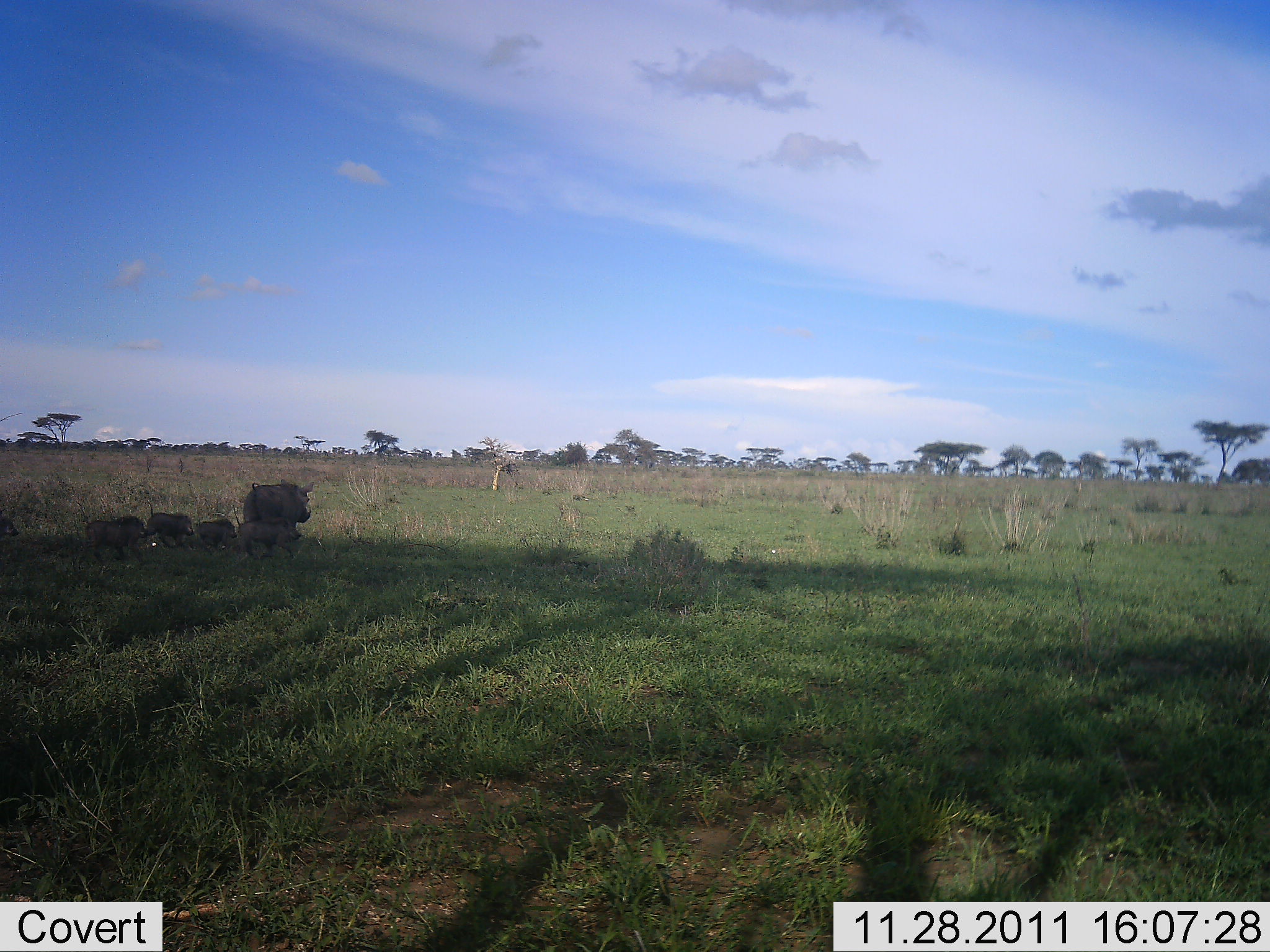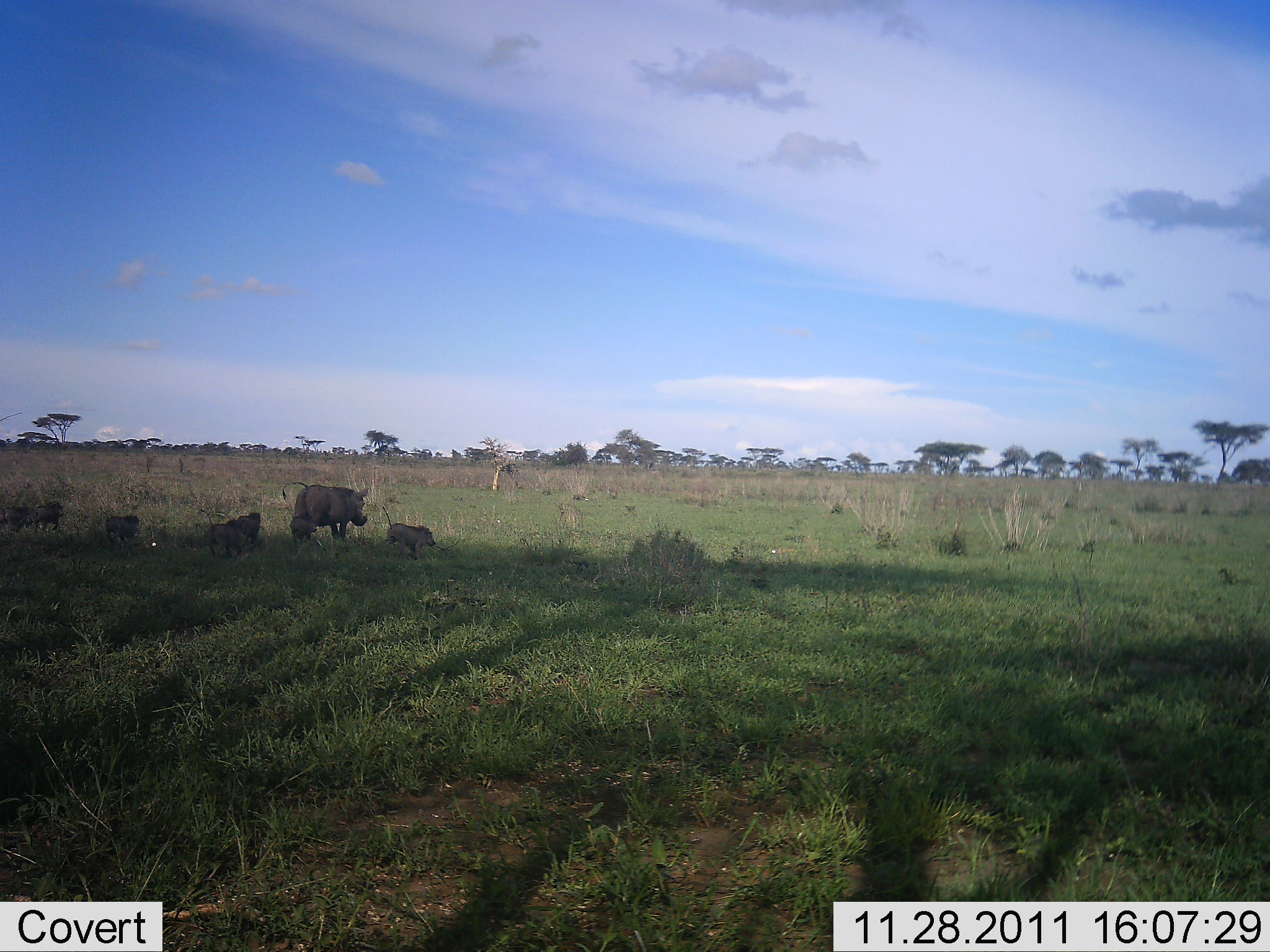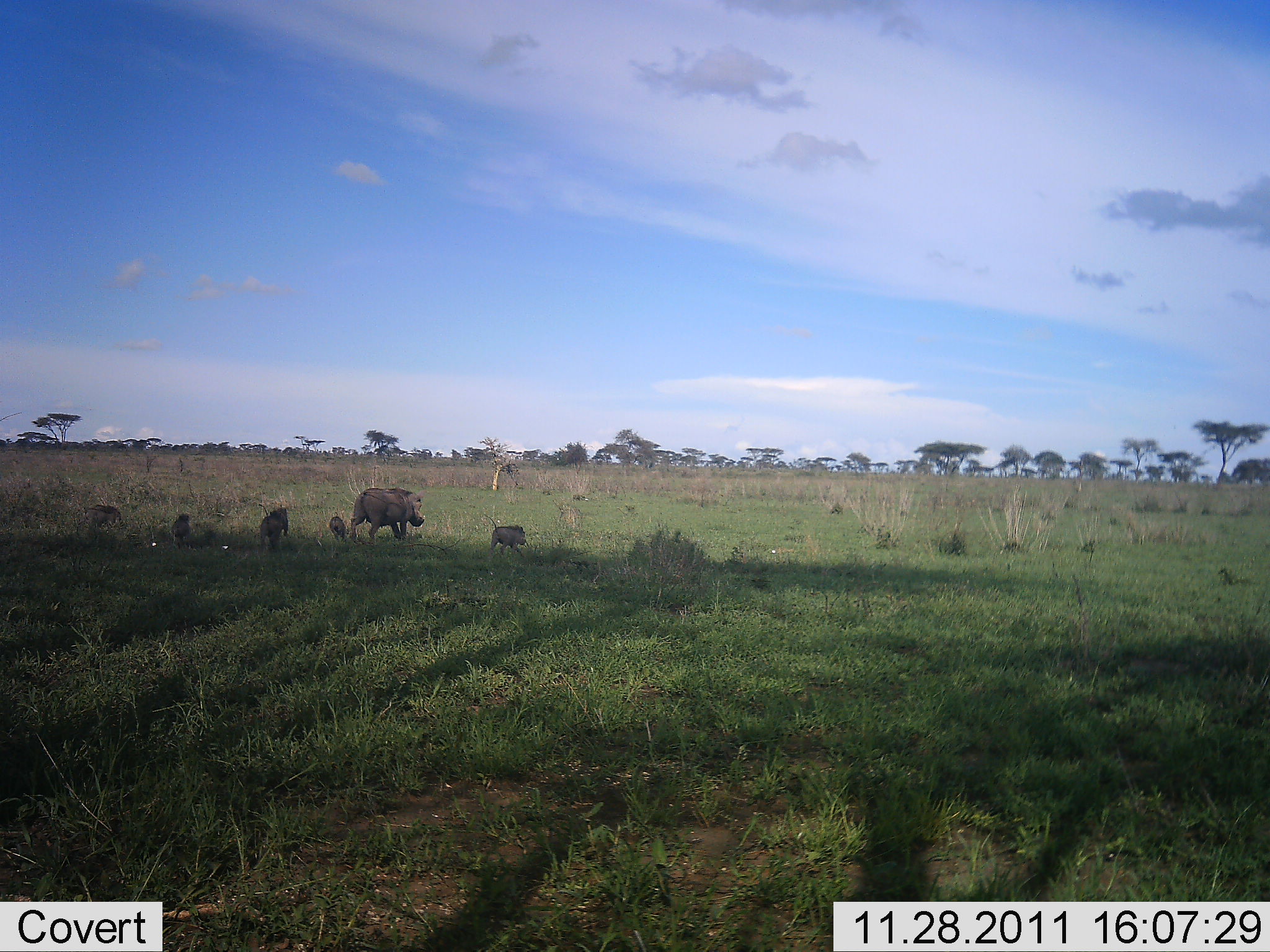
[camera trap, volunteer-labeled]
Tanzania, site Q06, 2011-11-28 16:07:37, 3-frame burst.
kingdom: Animalia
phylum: Chordata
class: Mammalia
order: Artiodactyla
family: Suidae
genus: Phacochoerus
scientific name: Phacochoerus africanus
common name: warthog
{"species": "warthog (Phacochoerus africanus)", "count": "6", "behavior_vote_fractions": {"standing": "9%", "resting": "0%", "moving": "100%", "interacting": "0%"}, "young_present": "100%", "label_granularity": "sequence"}